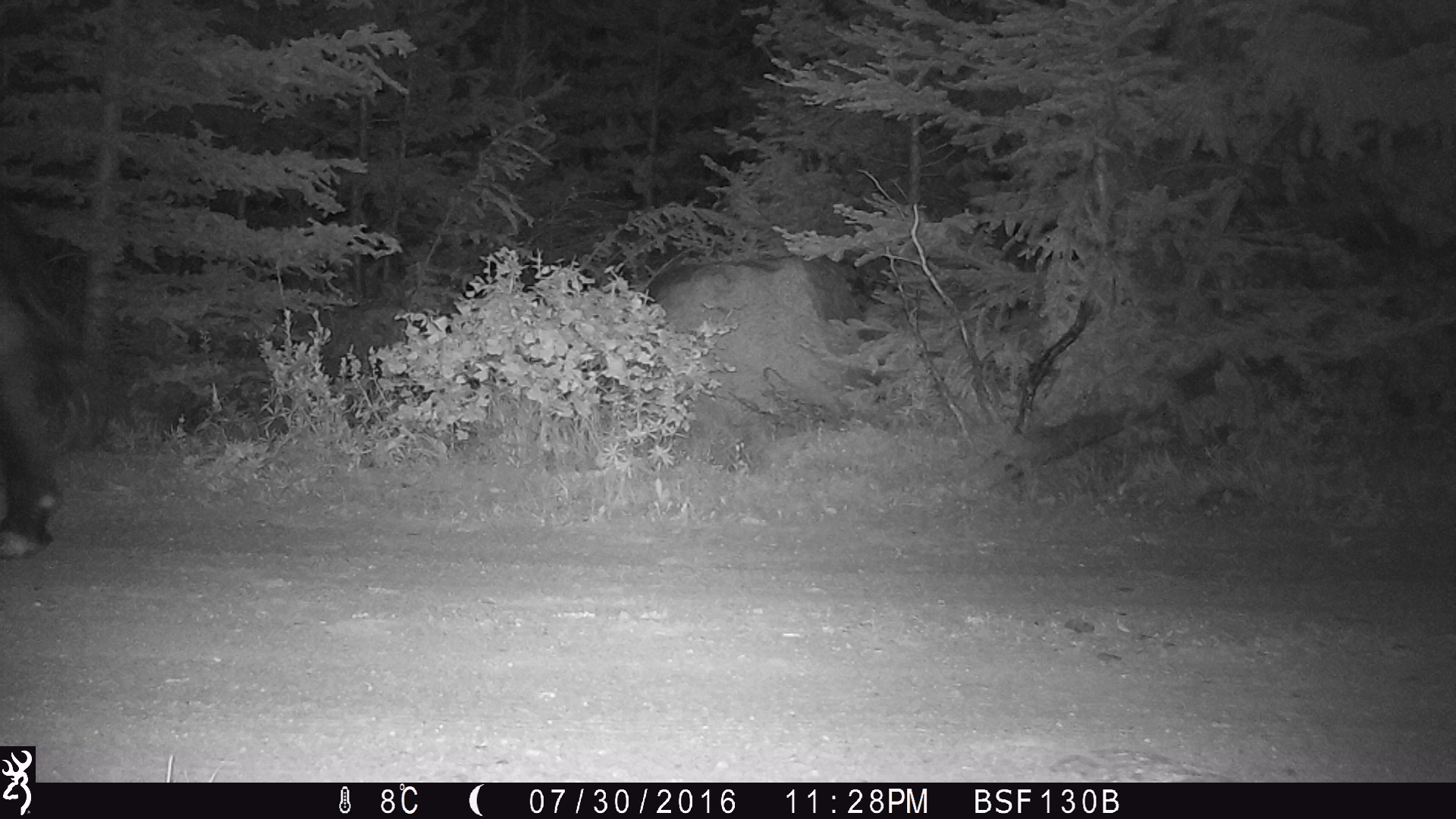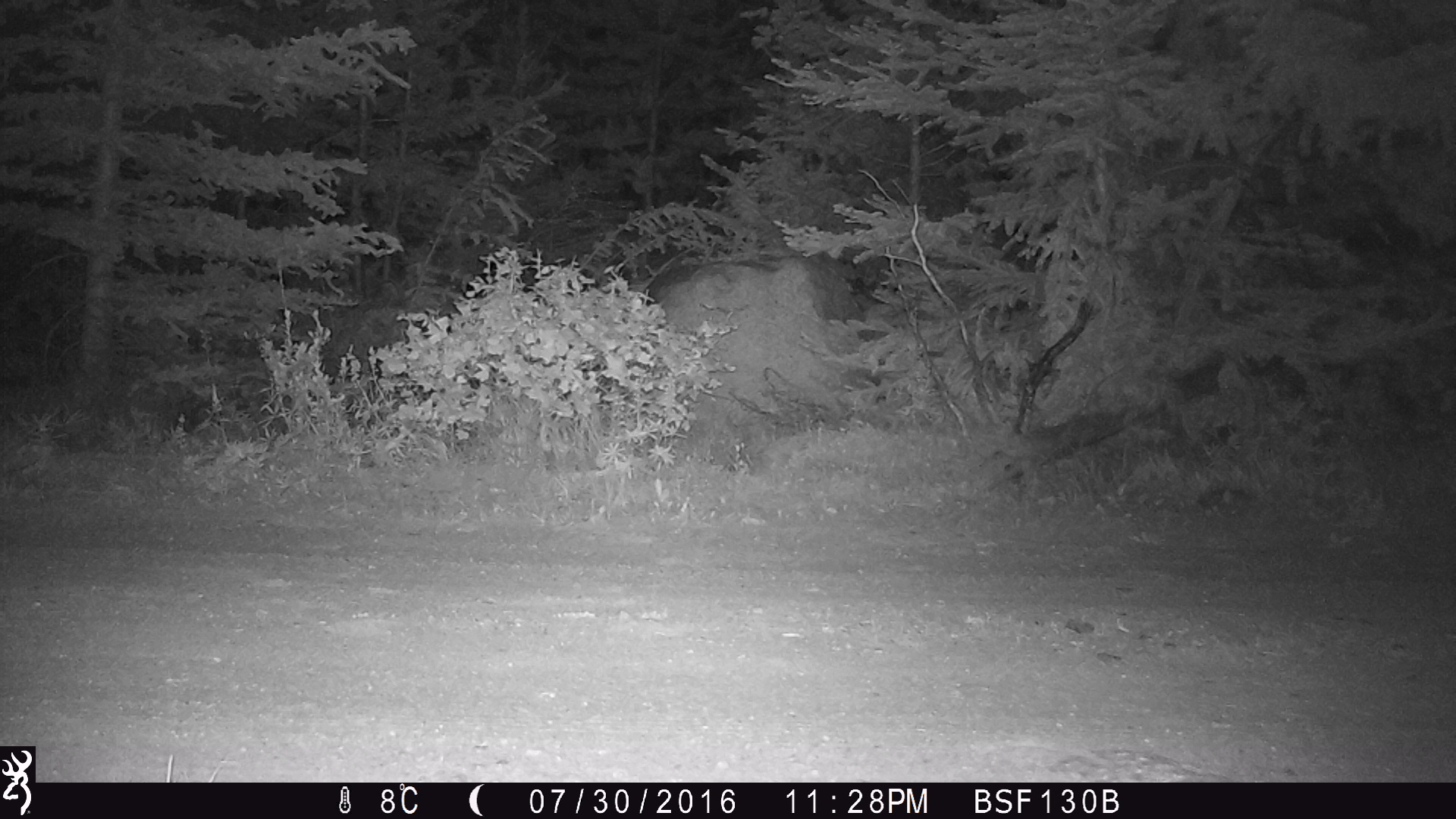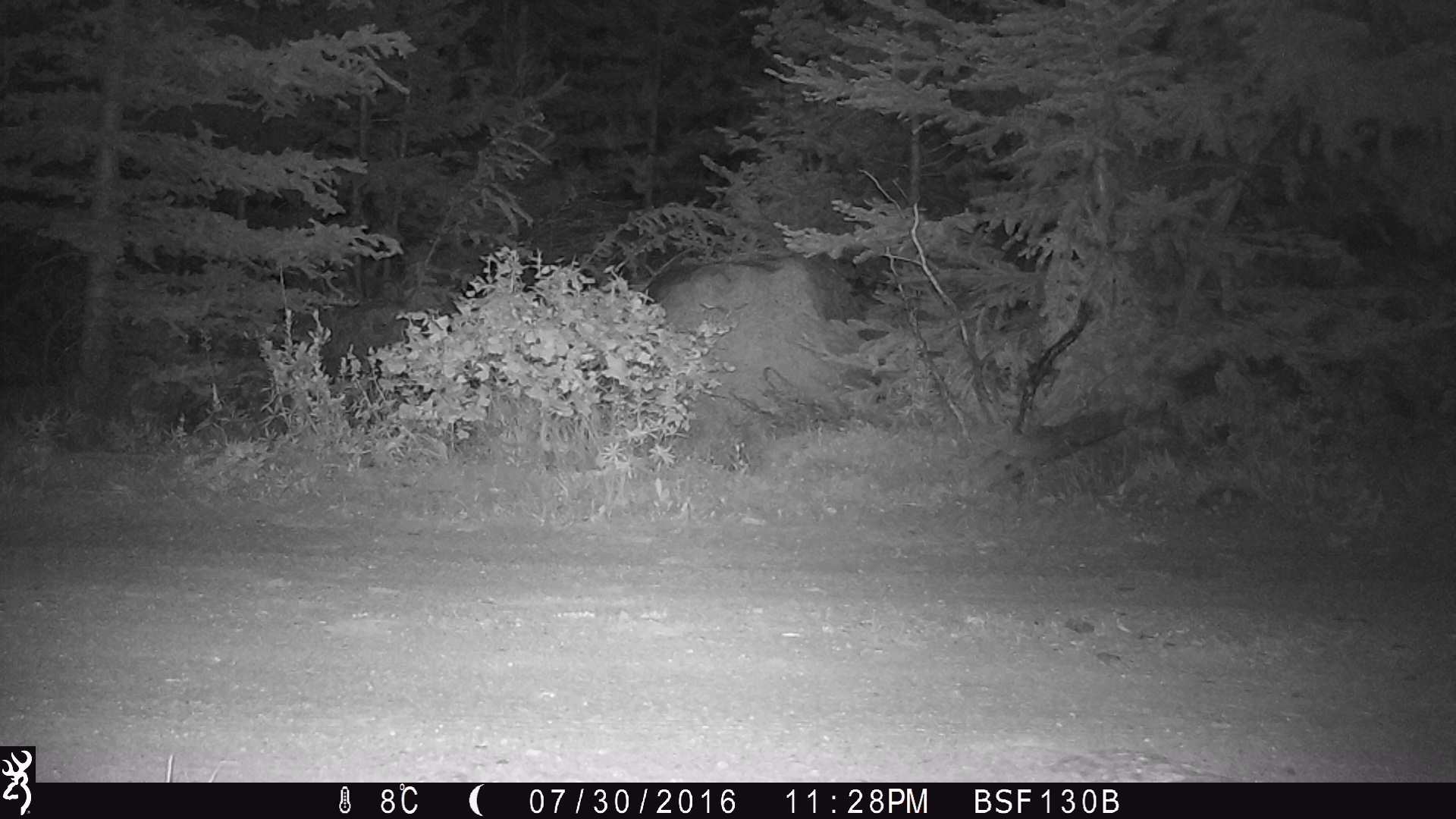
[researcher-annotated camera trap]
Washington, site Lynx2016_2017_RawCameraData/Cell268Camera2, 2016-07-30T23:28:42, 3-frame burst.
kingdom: Animalia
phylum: Chordata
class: Mammalia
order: Artiodactyla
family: Bovidae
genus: Bos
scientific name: Bos taurus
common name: domestic cattle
Domestic cattle (Bos taurus). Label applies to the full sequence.